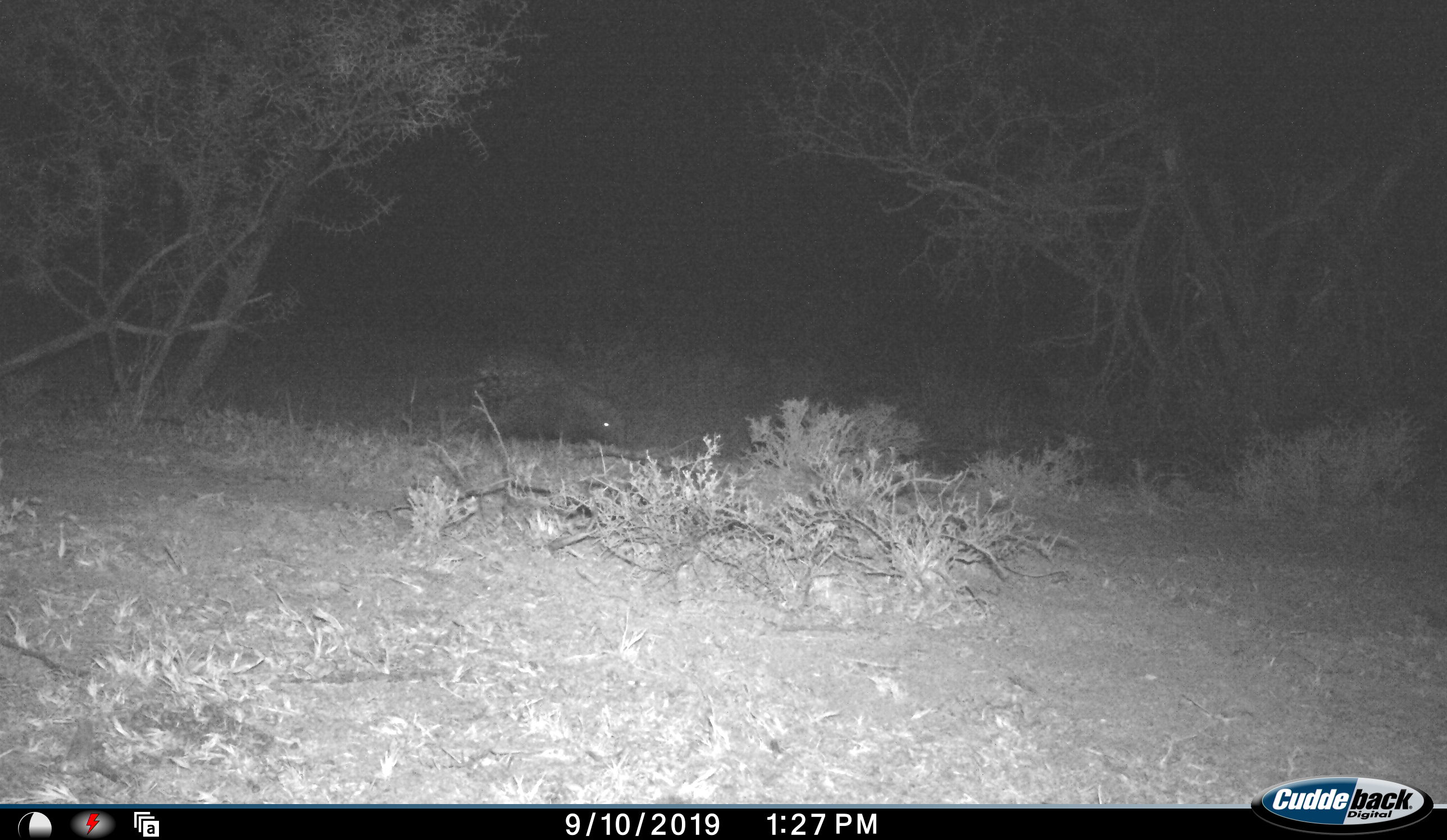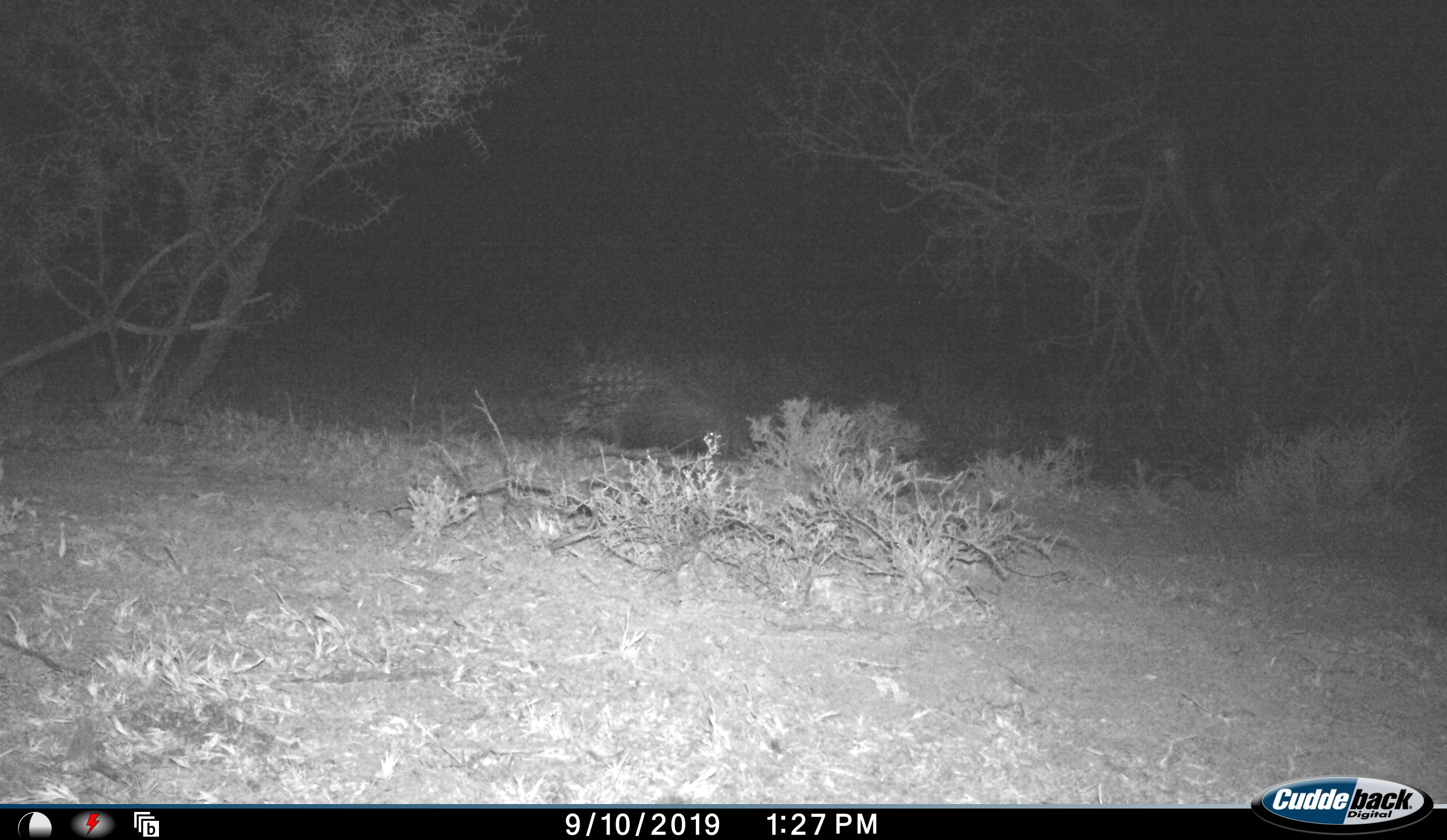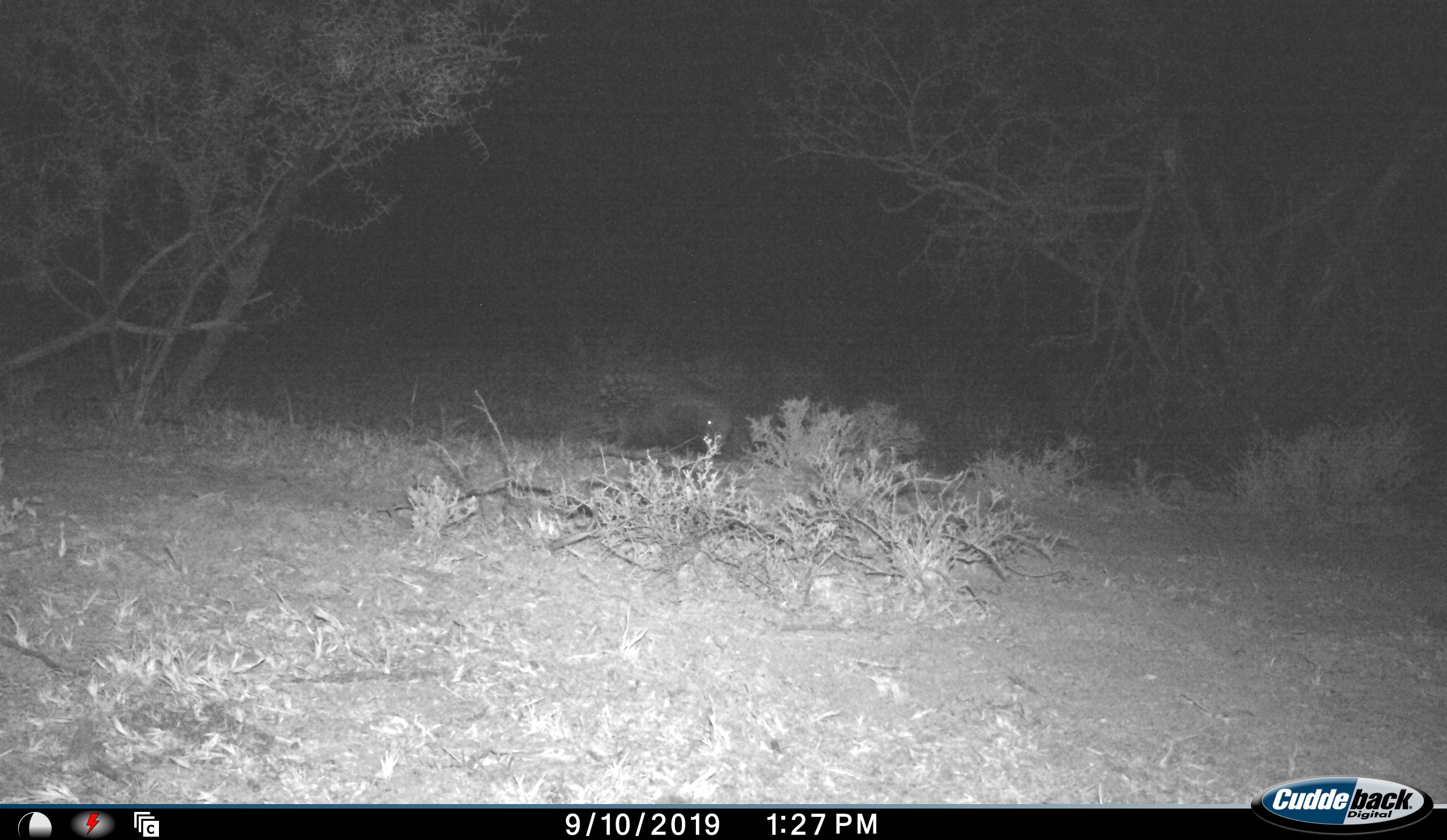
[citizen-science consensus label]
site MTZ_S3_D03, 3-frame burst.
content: unidentified animal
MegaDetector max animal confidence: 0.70